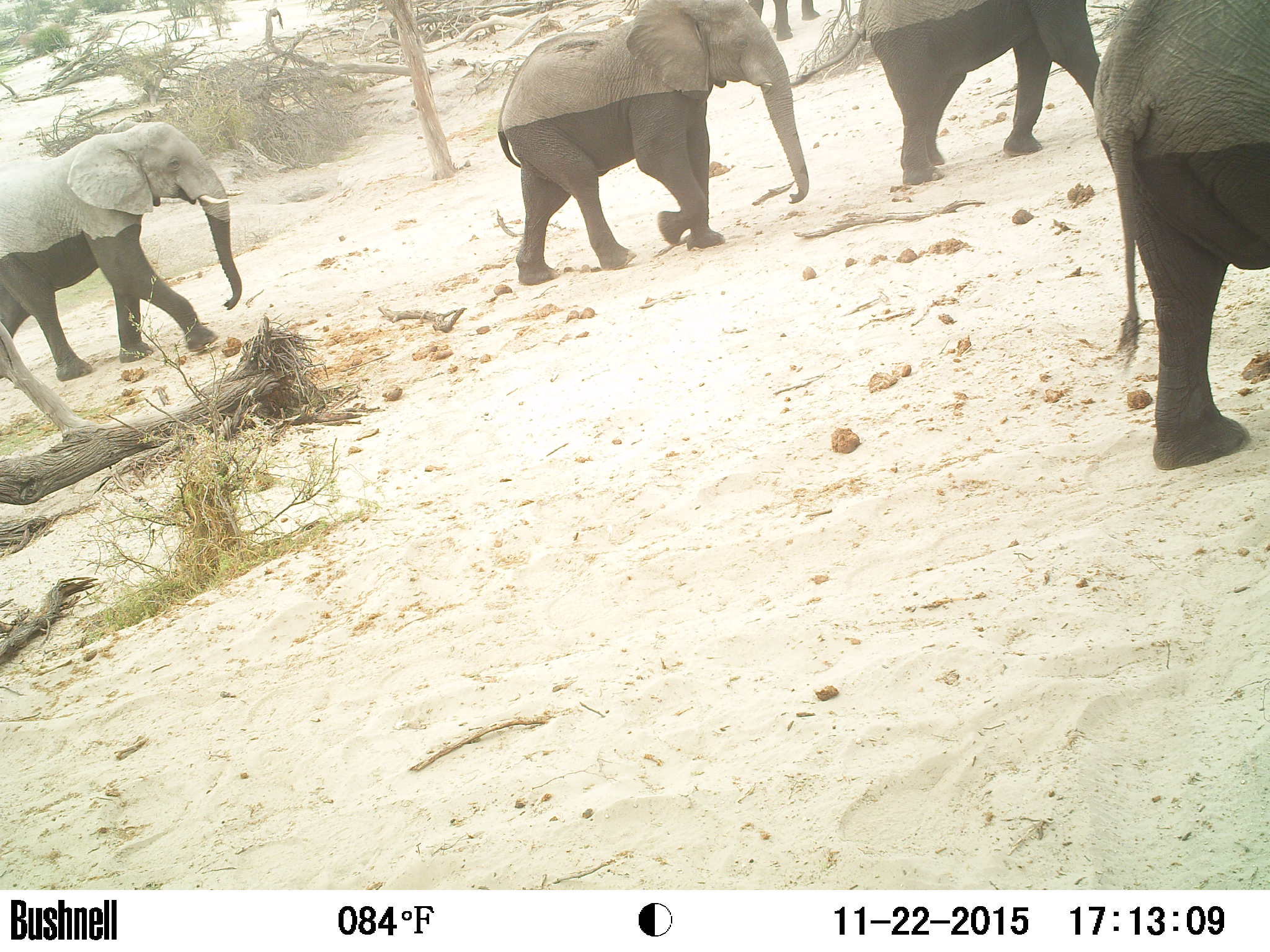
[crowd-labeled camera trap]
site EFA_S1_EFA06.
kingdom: Animalia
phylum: Chordata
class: Mammalia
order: Proboscidea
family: Elephantidae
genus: Loxodonta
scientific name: Loxodonta africana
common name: african bush elephant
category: elephant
Elephant (african bush elephant) (Loxodonta africana), count 5. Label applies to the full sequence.